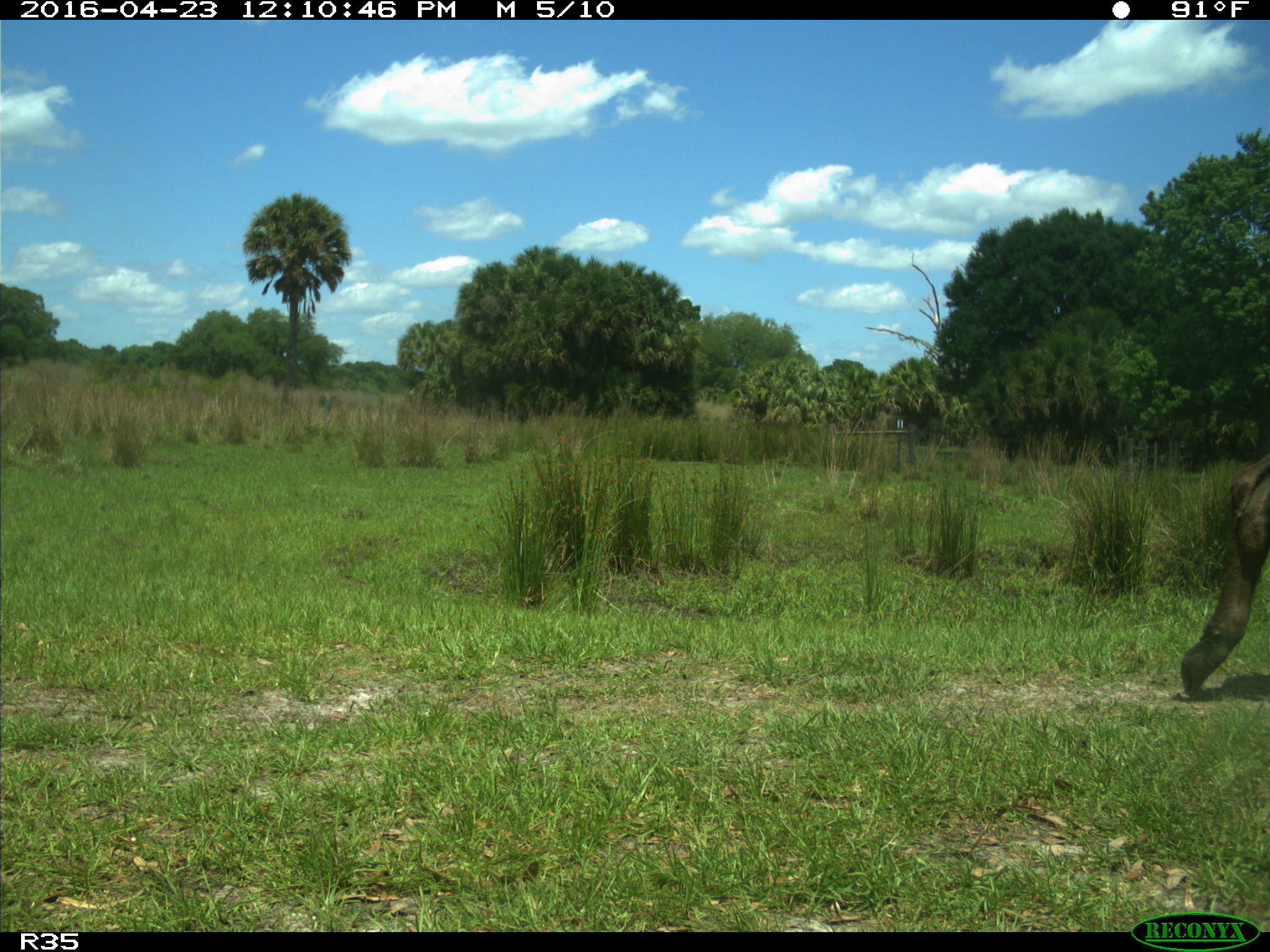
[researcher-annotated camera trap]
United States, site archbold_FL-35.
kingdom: Animalia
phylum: Chordata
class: Mammalia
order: Artiodactyla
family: Bovidae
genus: Bos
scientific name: Bos taurus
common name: domestic cow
Bos taurus (domestic cow).